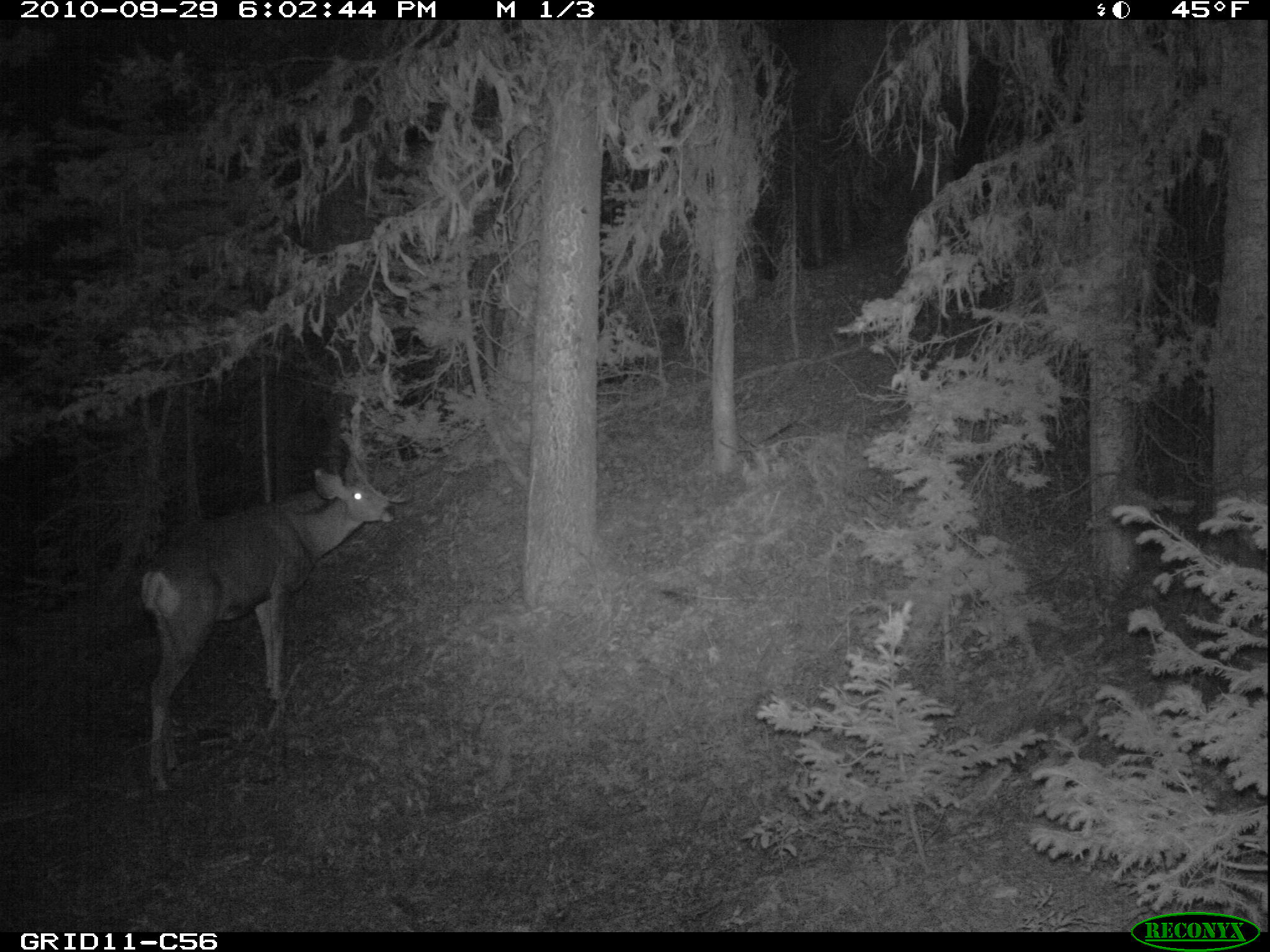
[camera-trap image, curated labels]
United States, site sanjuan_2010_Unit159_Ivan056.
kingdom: Animalia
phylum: Chordata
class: Mammalia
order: Artiodactyla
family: Cervidae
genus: Odocoileus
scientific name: Odocoileus hemionus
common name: mule deer